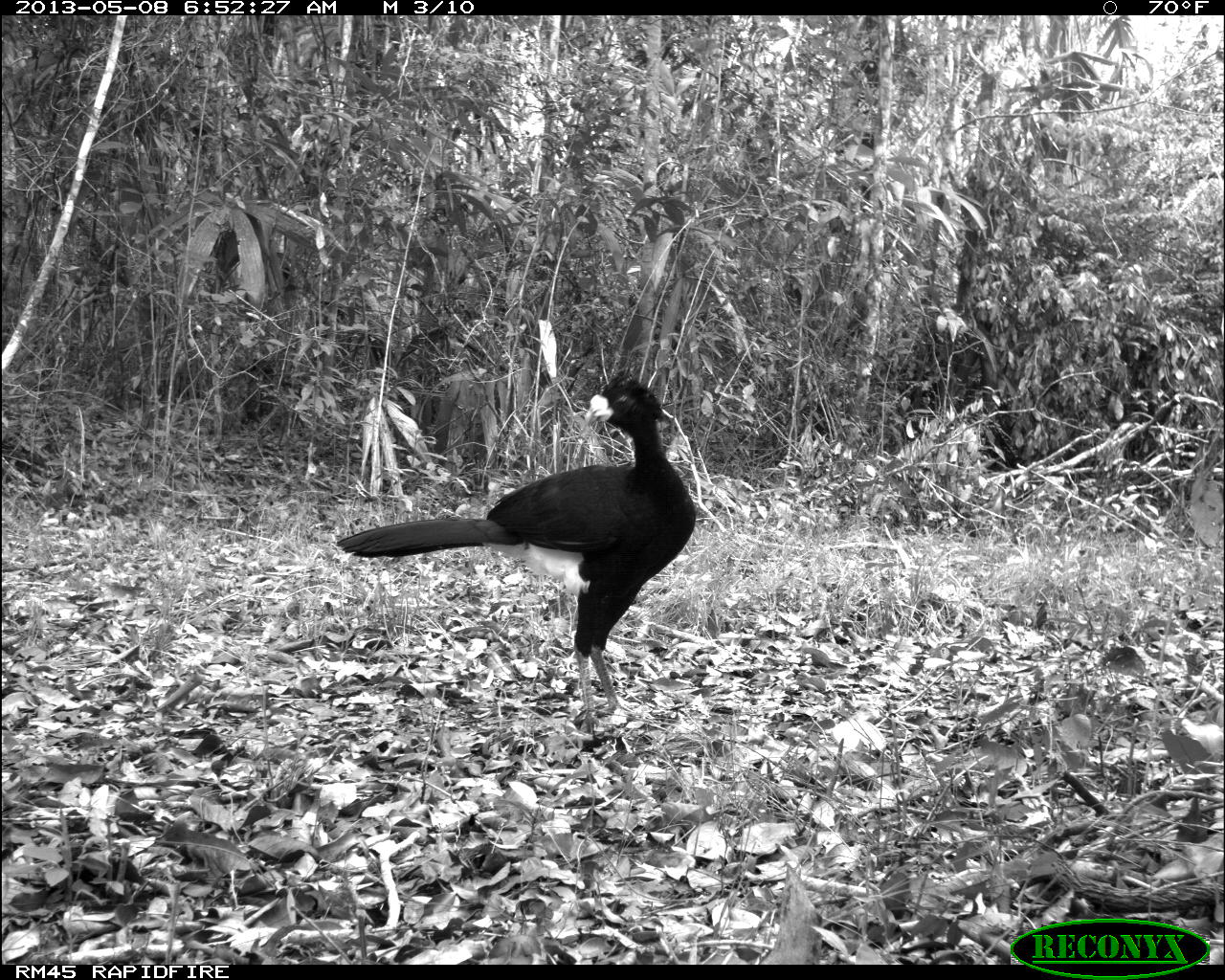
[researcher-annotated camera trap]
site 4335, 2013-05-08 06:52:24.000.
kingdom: Animalia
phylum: Chordata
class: Aves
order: Galliformes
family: Cracidae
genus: Crax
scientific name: Crax rubra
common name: great curassow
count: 1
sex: male